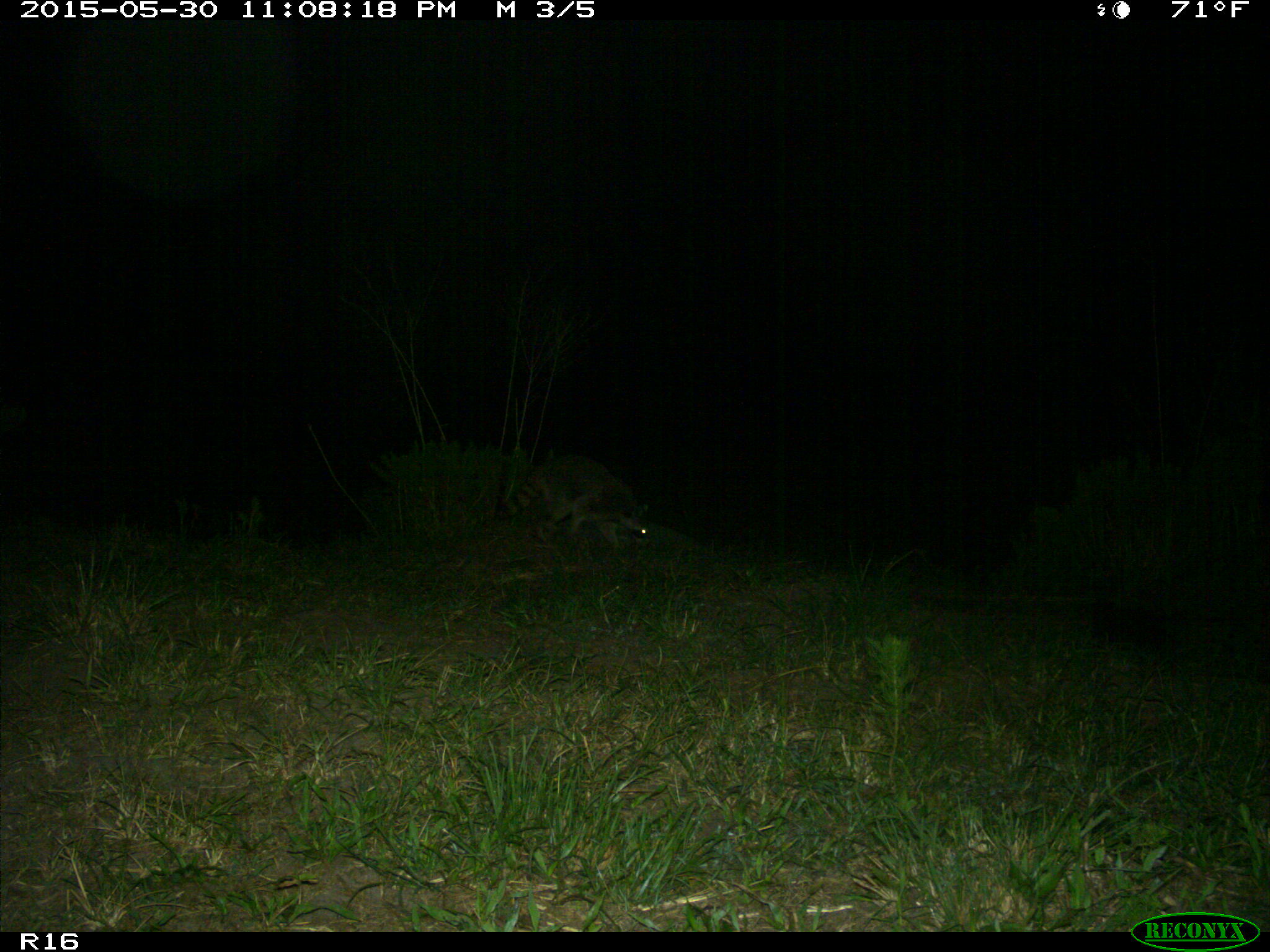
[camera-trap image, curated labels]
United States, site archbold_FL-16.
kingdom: Animalia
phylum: Chordata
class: Mammalia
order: Carnivora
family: Procyonidae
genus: Procyon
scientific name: Procyon lotor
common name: common raccoon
Procyon lotor (common raccoon).